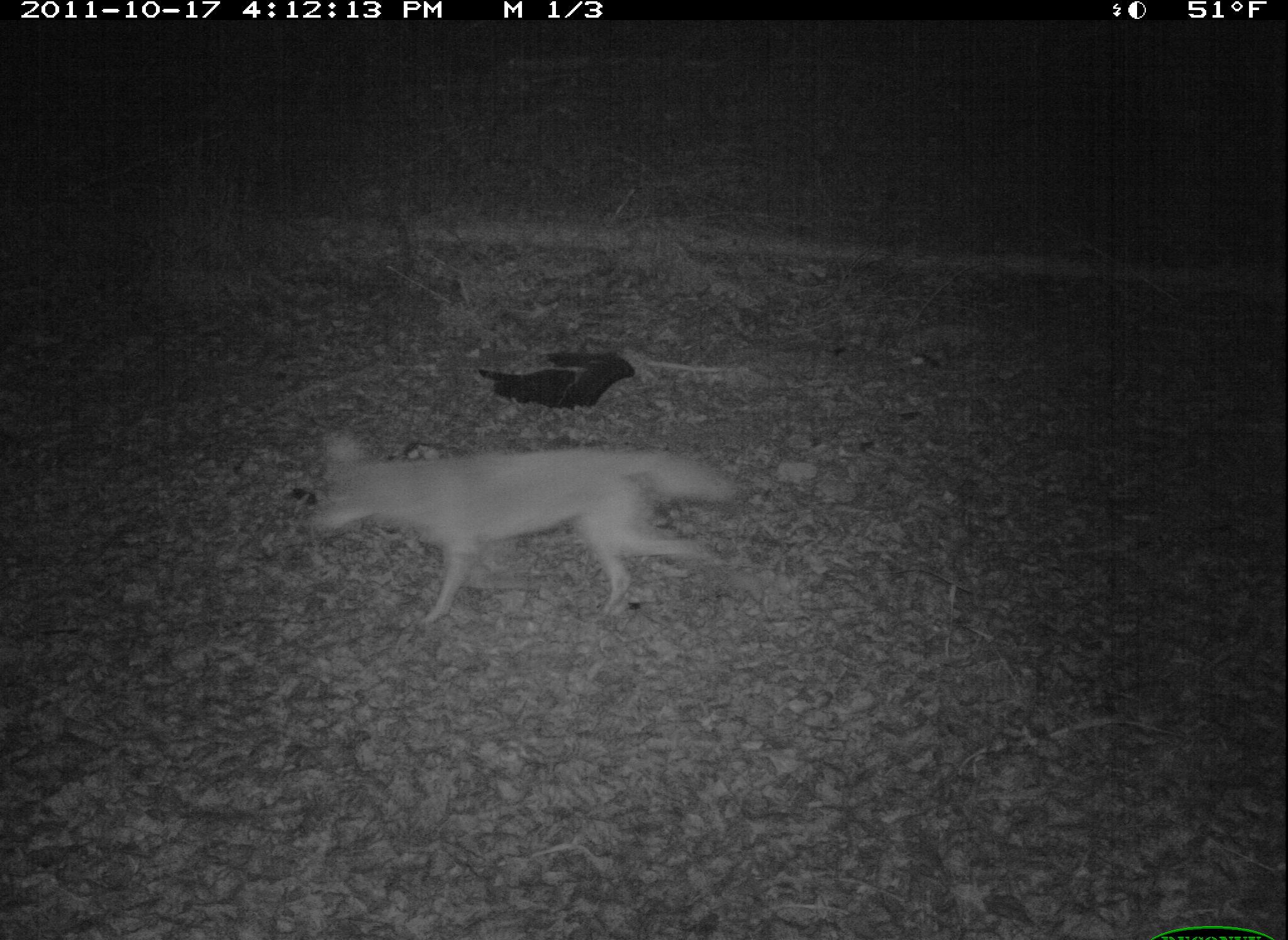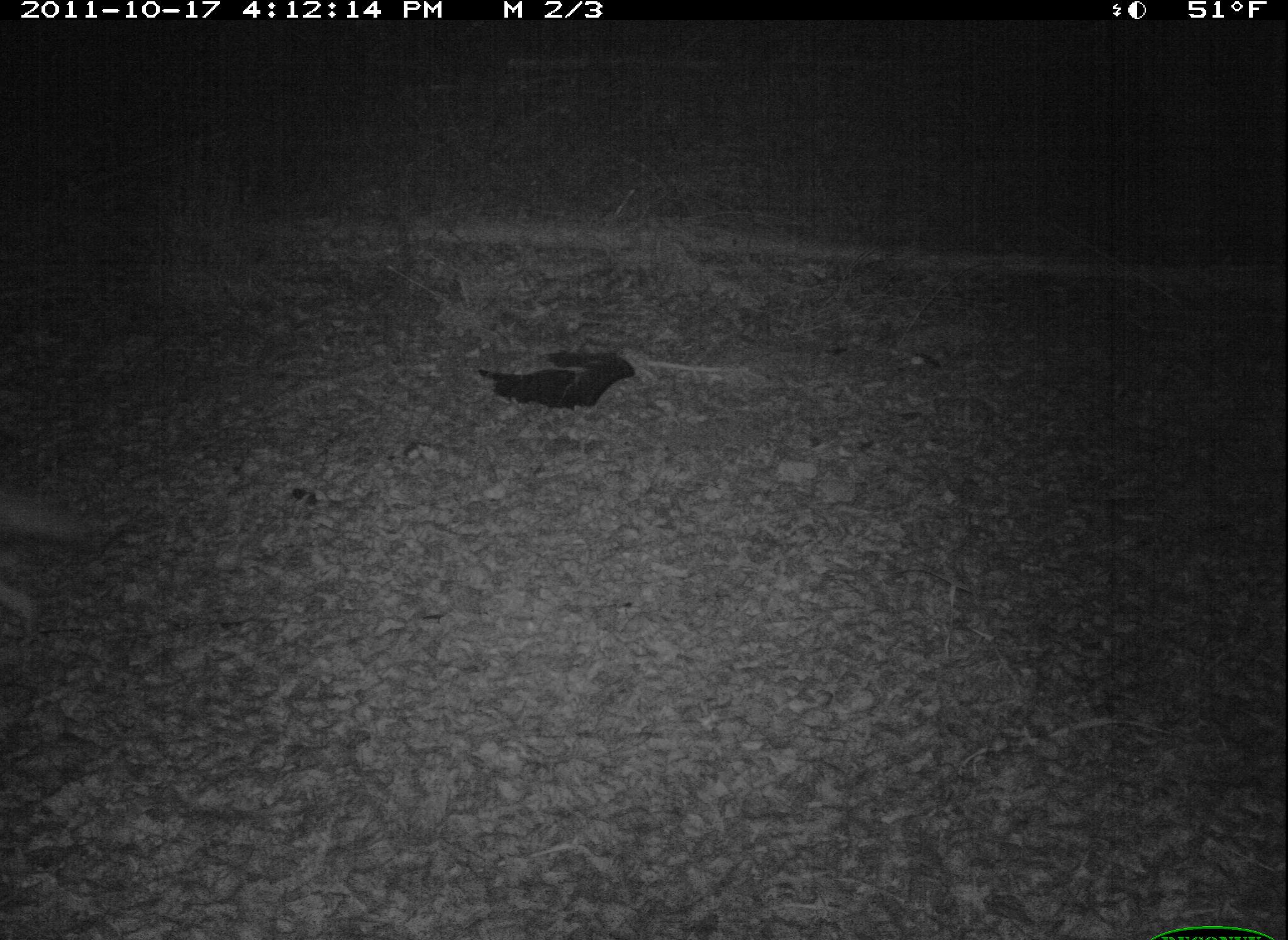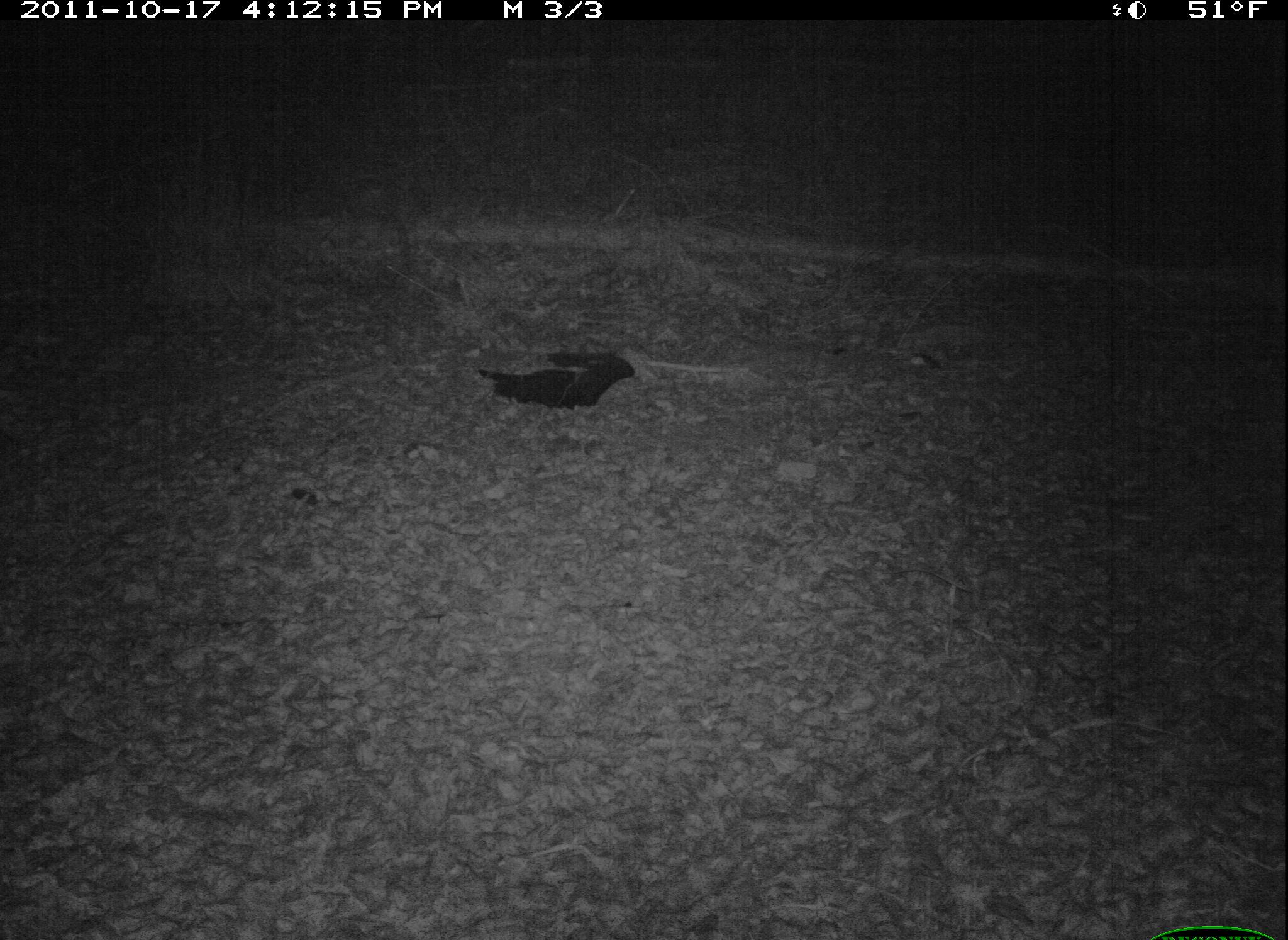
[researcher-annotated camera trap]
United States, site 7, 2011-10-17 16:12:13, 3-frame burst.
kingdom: Animalia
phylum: Chordata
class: Mammalia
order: Carnivora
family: Canidae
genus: Canis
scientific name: Canis latrans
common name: coyote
Coyote (Canis latrans).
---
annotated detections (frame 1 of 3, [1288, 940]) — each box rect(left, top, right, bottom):
coyote: rect(306, 427, 744, 631)